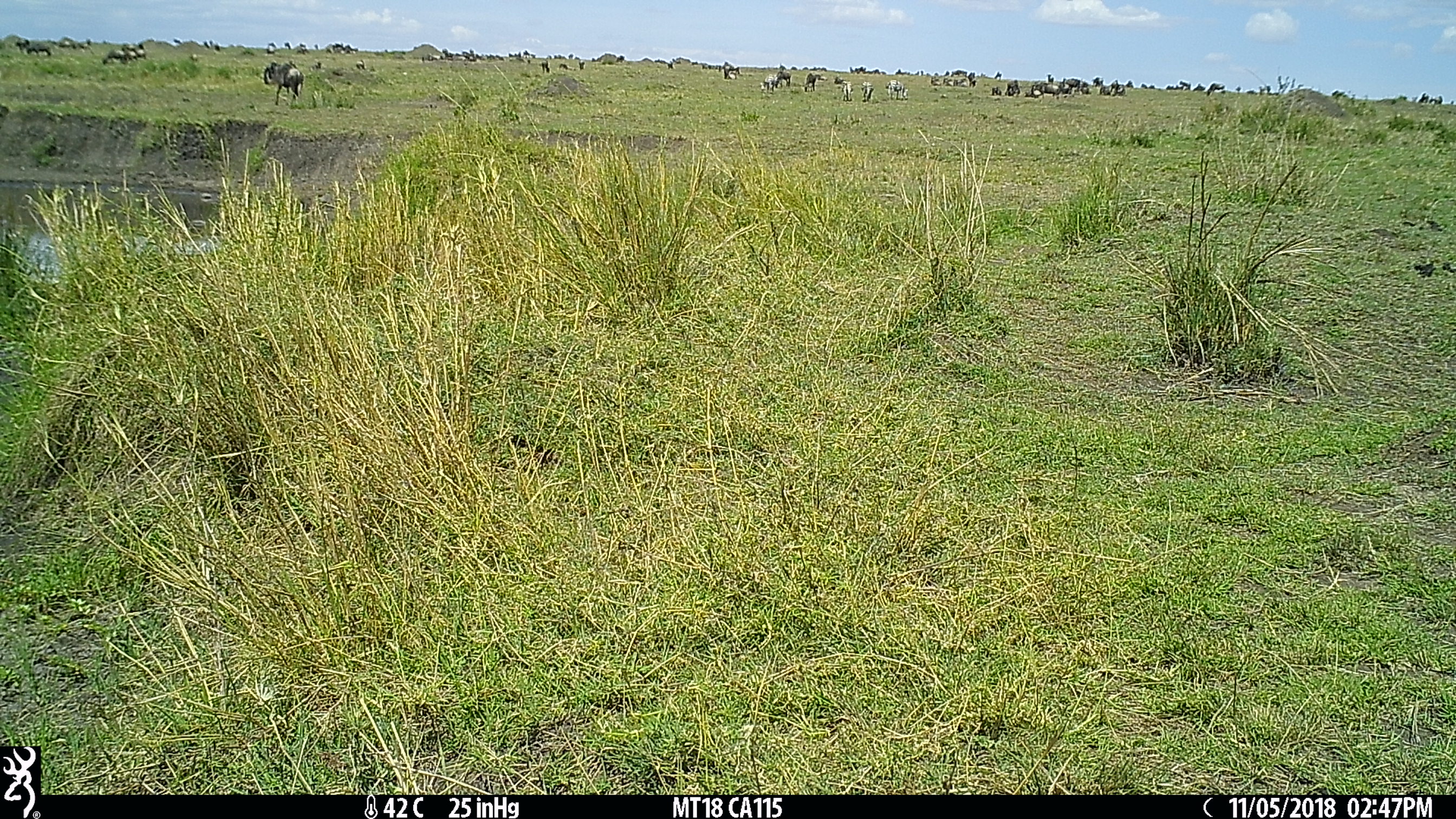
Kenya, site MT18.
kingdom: Animalia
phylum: Chordata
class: Mammalia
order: Artiodactyla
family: Bovidae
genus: Connochaetes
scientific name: Connochaetes taurinus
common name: blue wildebeest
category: wildebeest